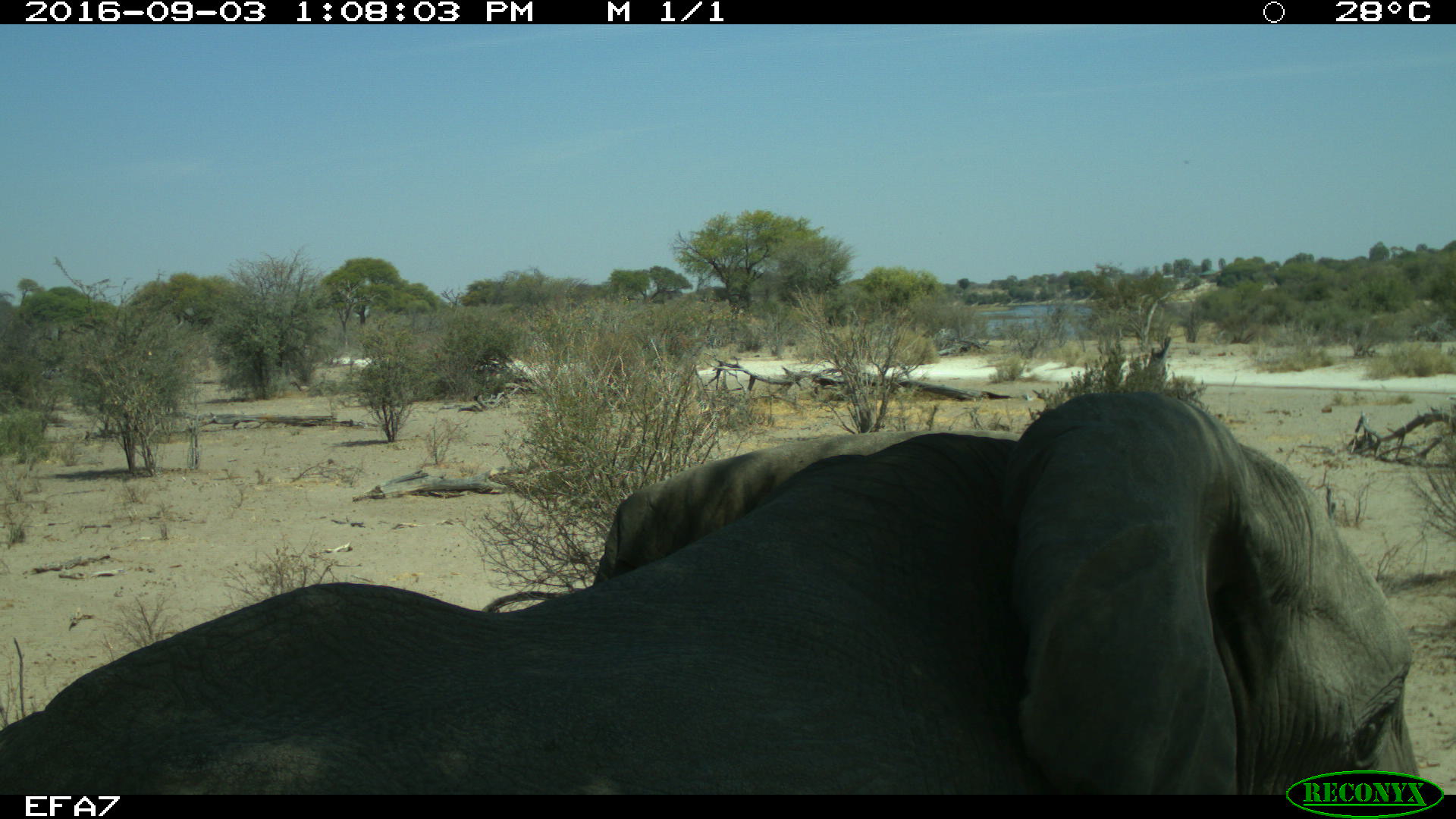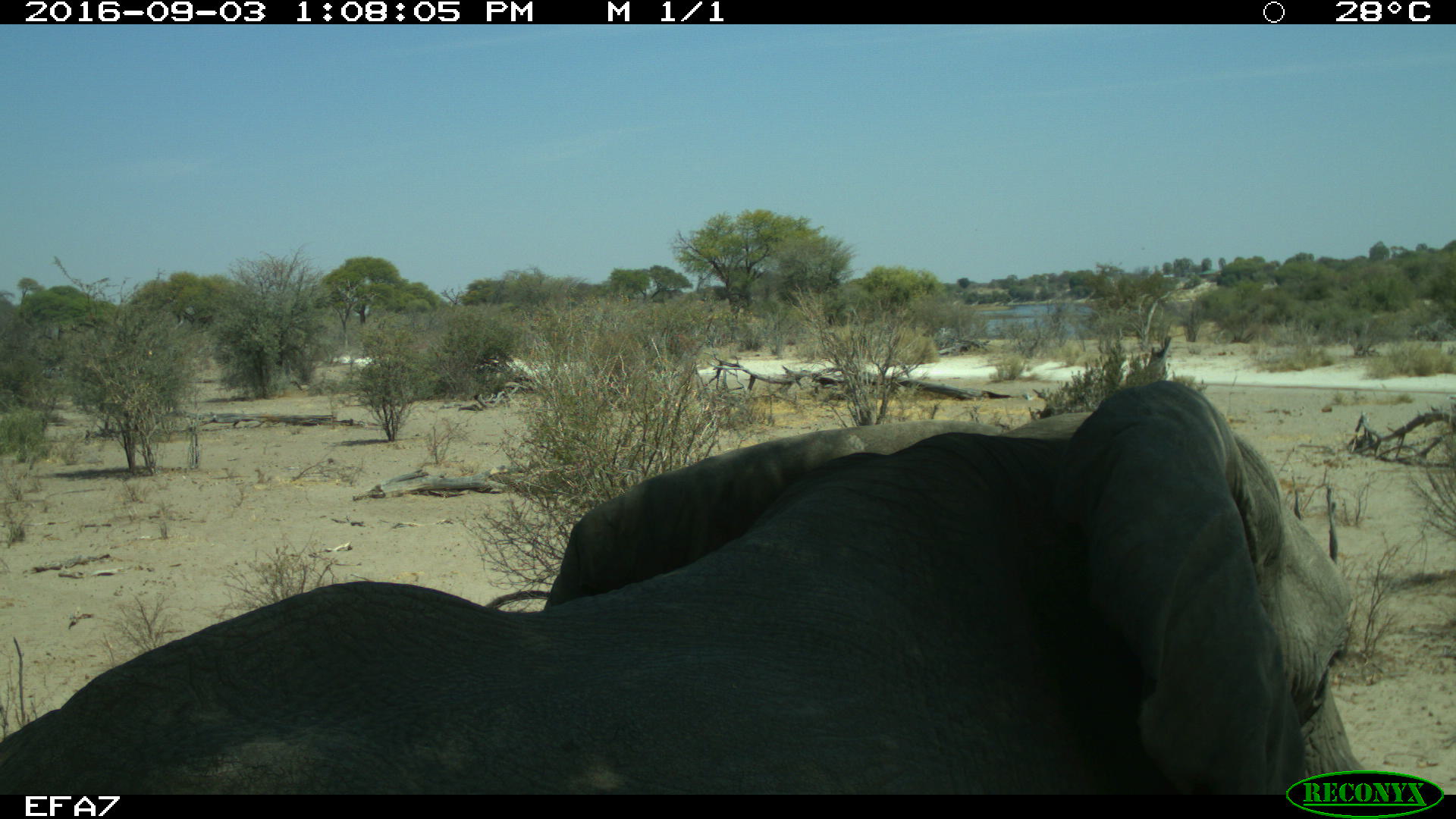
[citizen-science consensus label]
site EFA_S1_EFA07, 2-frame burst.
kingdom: Animalia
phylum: Chordata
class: Mammalia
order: Proboscidea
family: Elephantidae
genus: Loxodonta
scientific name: Loxodonta africana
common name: african bush elephant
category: elephant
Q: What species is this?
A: Elephant (african bush elephant) (Loxodonta africana).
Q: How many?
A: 1.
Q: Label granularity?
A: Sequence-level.